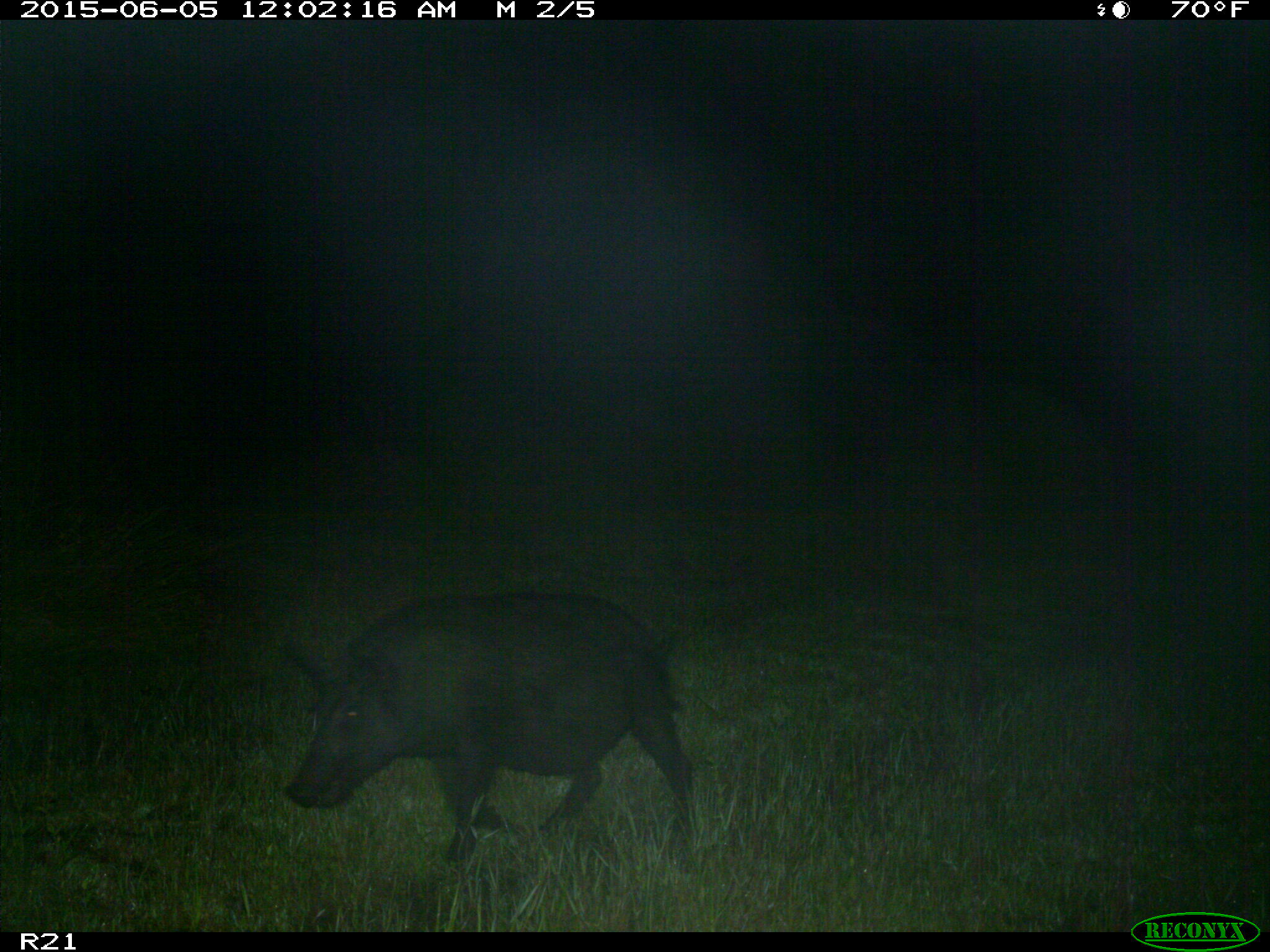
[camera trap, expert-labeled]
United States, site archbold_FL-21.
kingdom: Animalia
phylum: Chordata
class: Mammalia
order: Artiodactyla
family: Suidae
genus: Sus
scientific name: Sus scrofa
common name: wild boar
Sus scrofa (wild boar).